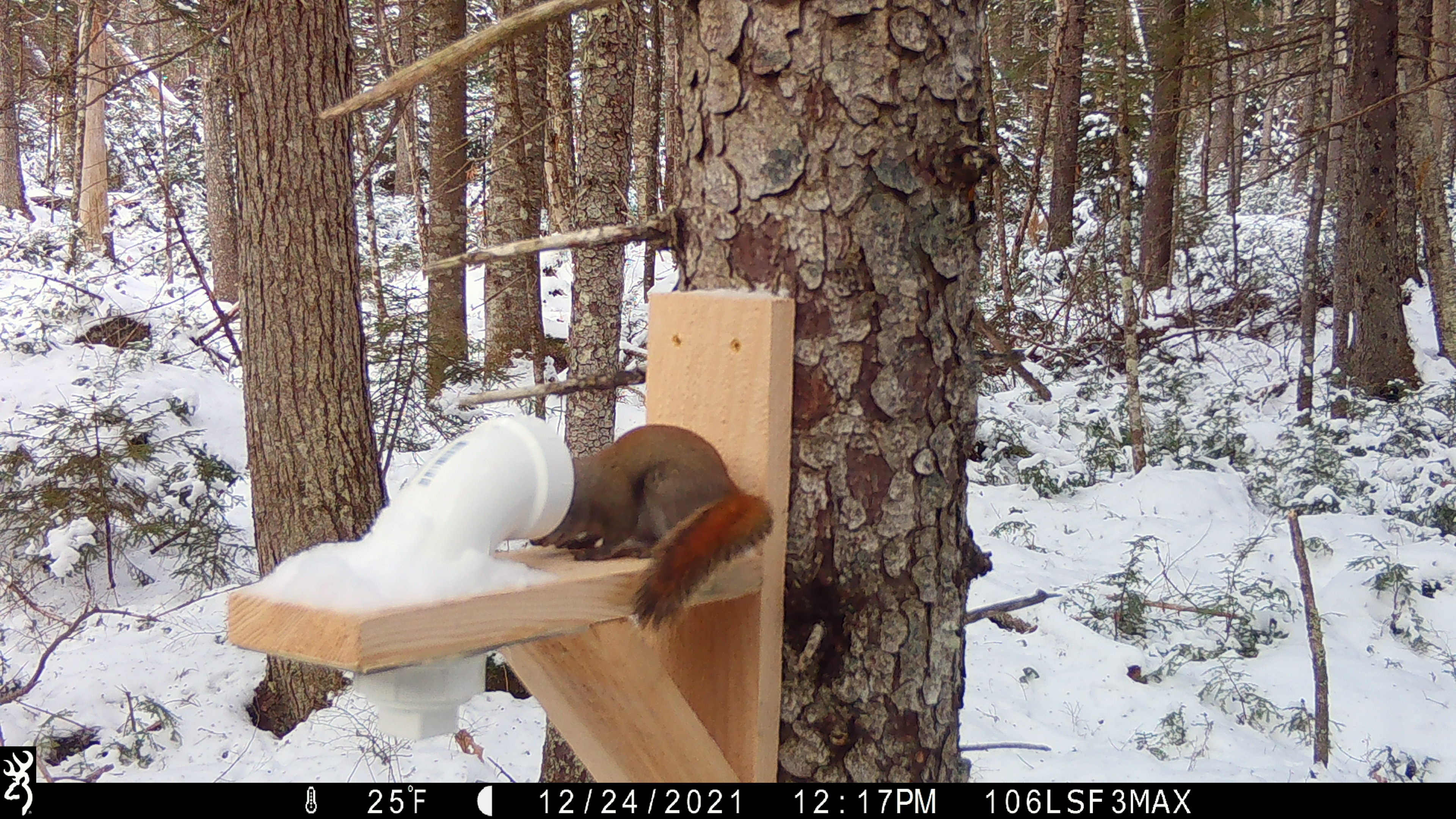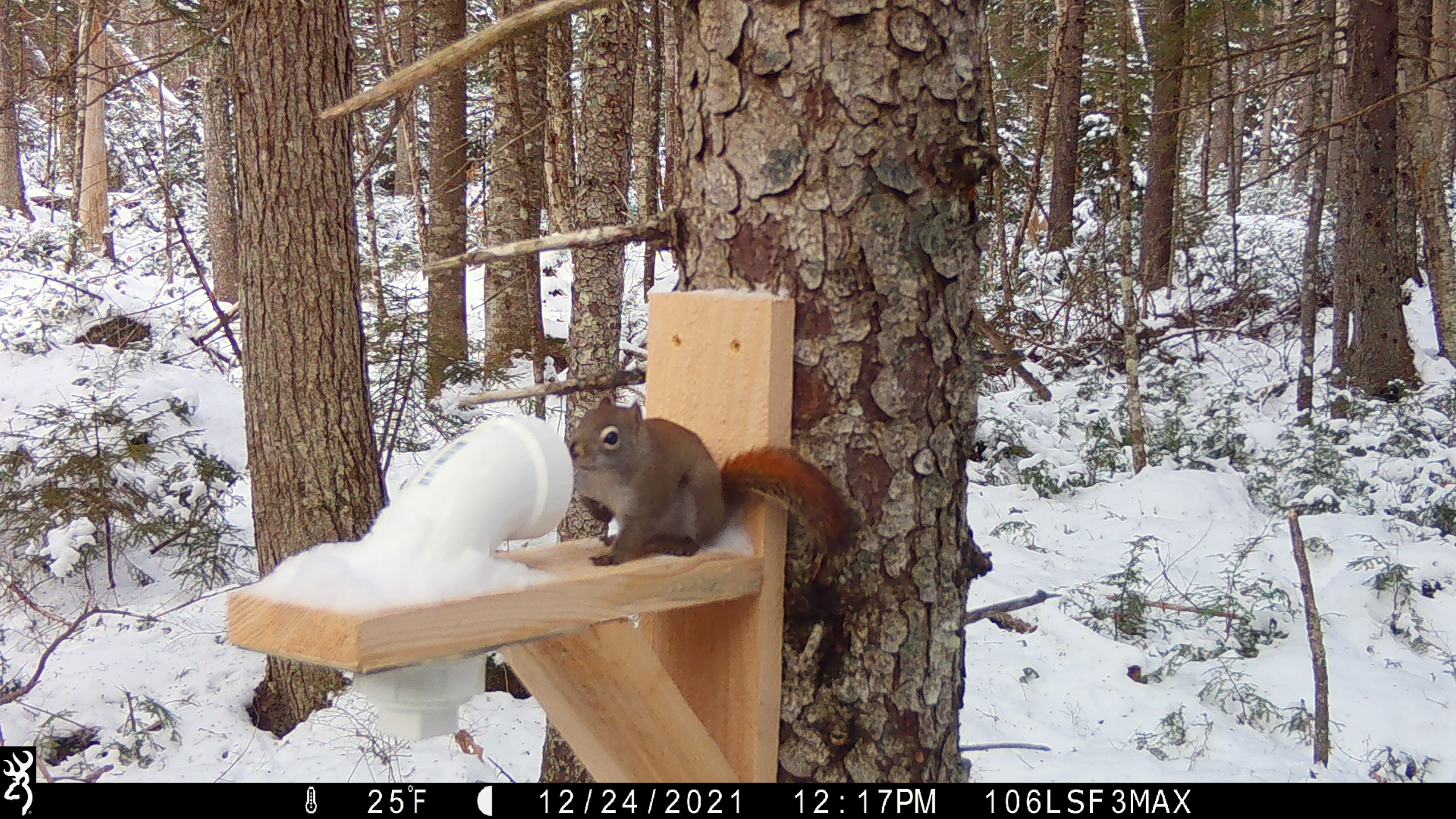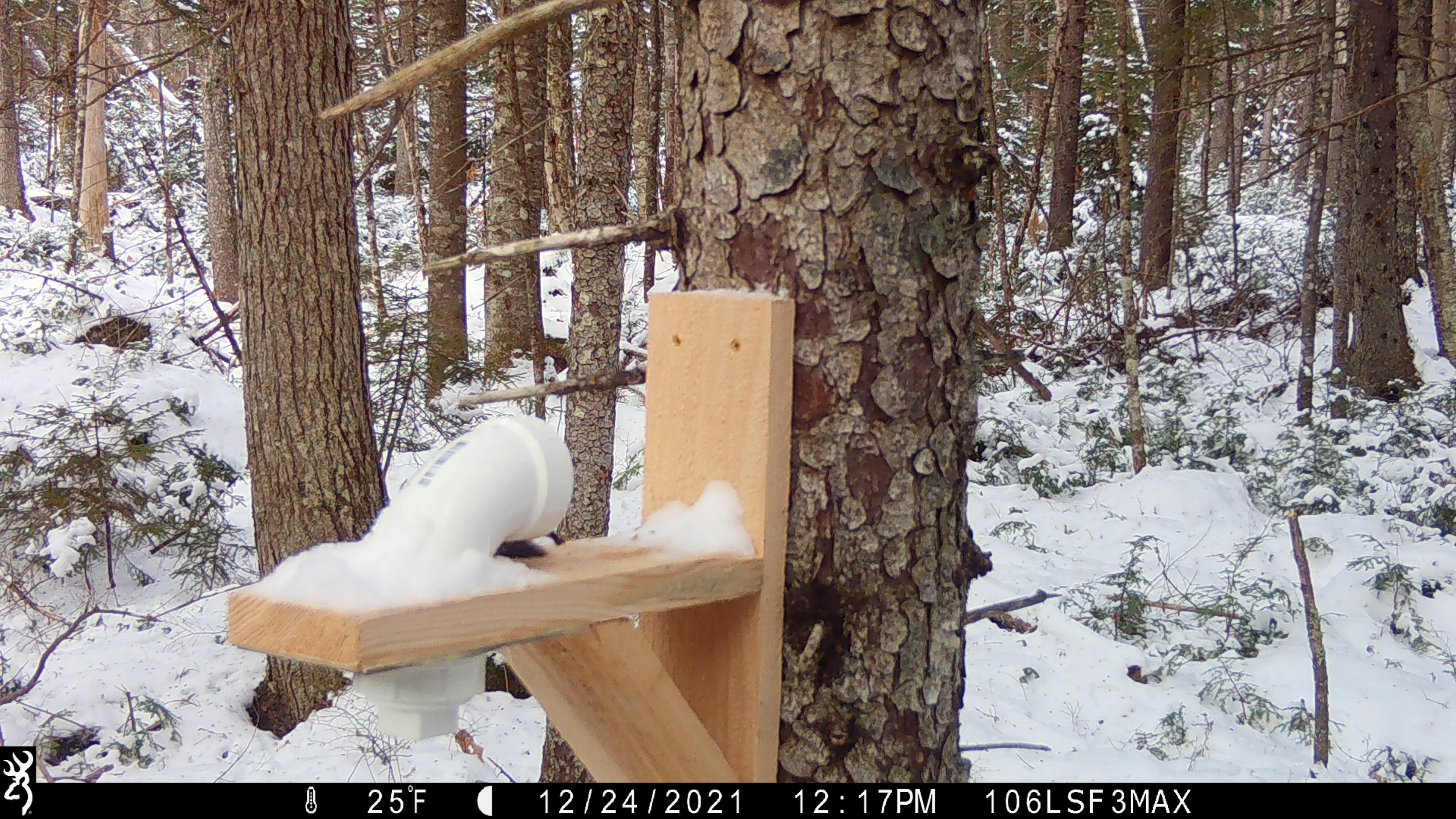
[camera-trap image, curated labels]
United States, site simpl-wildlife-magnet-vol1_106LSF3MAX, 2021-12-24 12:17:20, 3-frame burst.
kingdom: Animalia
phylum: Chordata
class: Mammalia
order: Rodentia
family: Sciuridae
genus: Tamiasciurus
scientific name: Tamiasciurus hudsonicus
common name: red squirrel